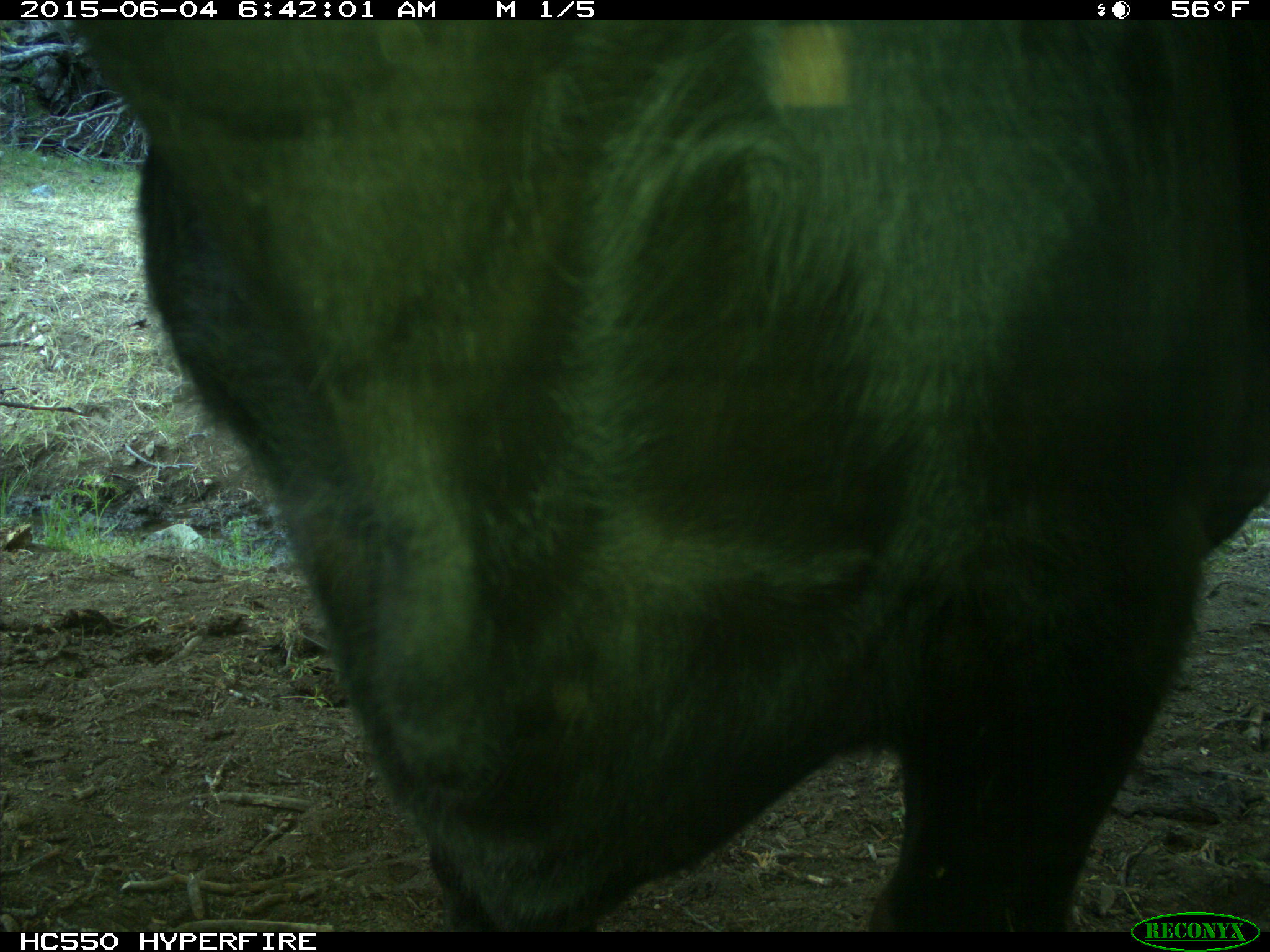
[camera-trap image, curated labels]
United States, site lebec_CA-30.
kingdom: Animalia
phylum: Chordata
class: Mammalia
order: Artiodactyla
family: Bovidae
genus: Bos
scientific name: Bos taurus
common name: domestic cow